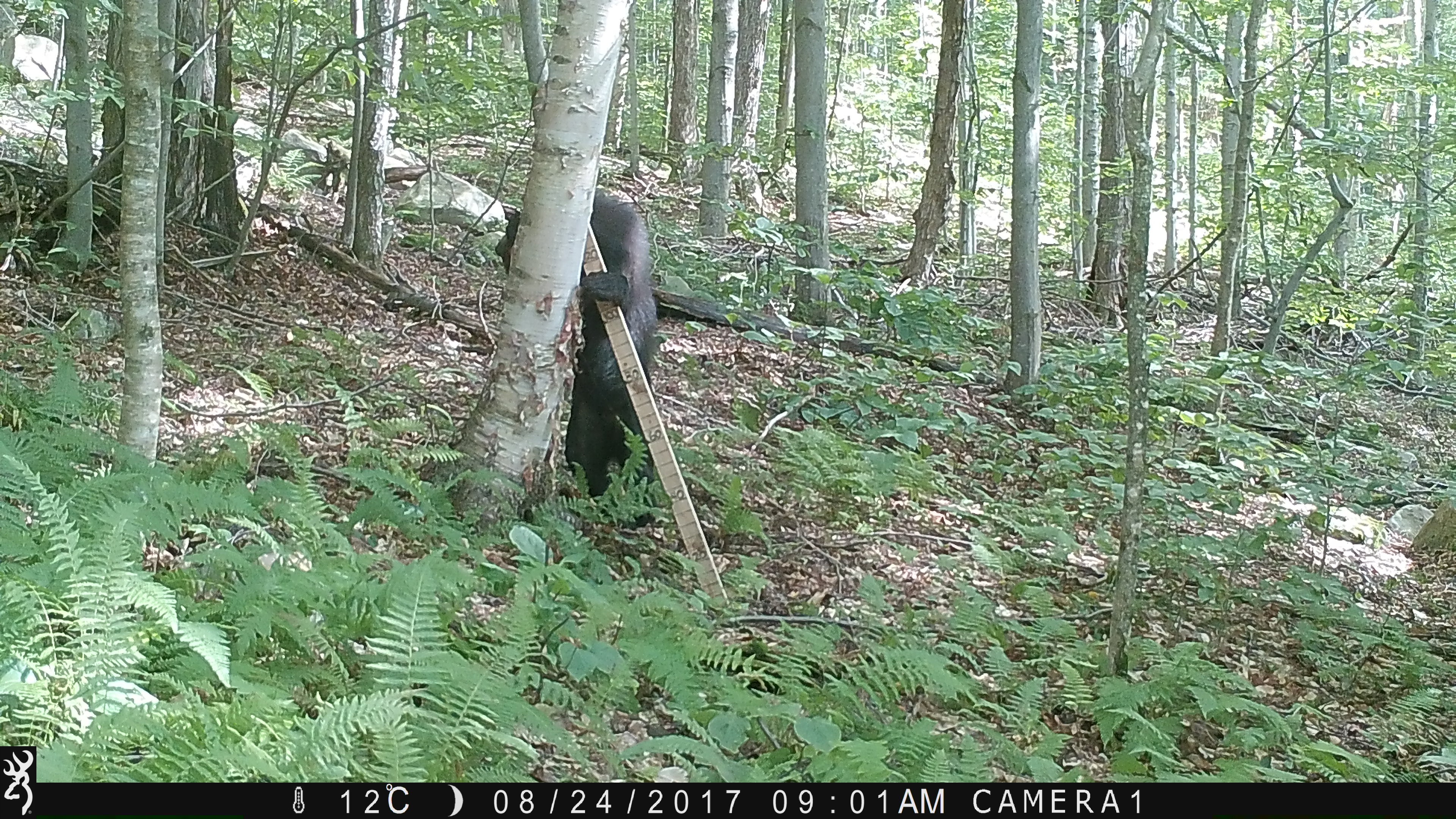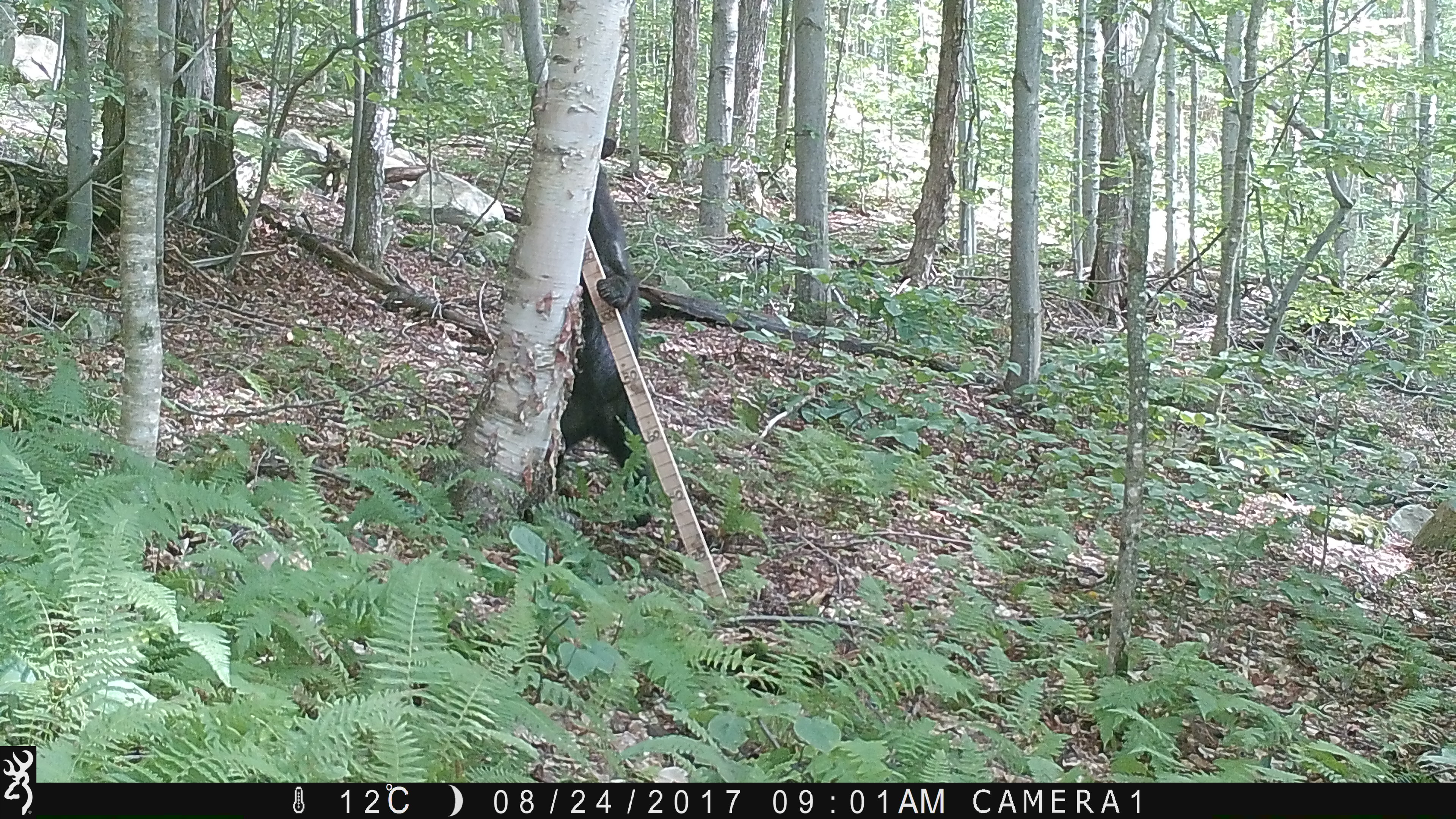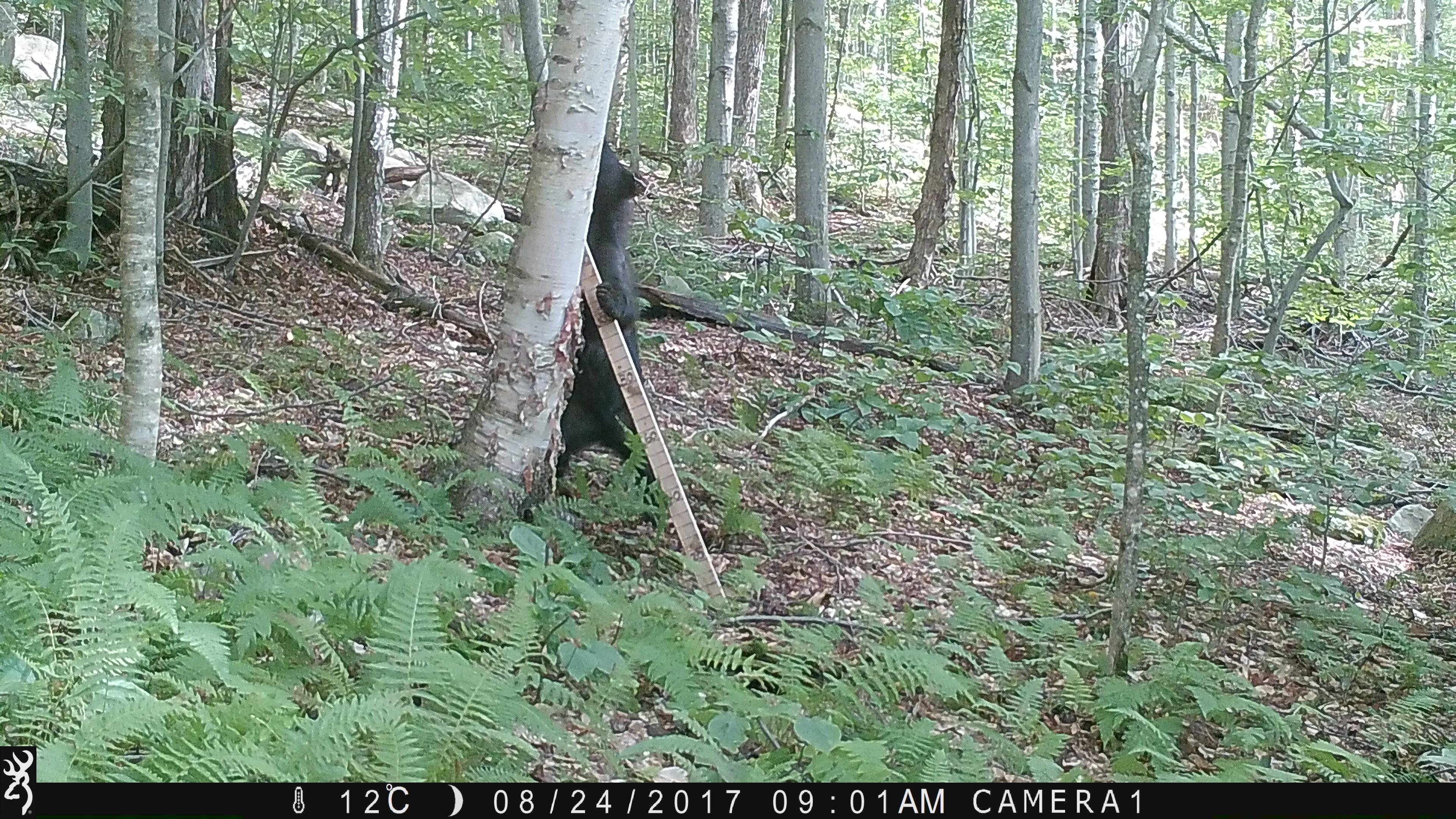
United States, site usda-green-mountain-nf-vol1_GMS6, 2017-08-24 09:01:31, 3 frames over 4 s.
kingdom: Animalia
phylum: Chordata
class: Mammalia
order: Carnivora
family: Ursidae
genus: Ursus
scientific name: Ursus americanus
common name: black bear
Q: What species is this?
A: Black bear (Ursus americanus).